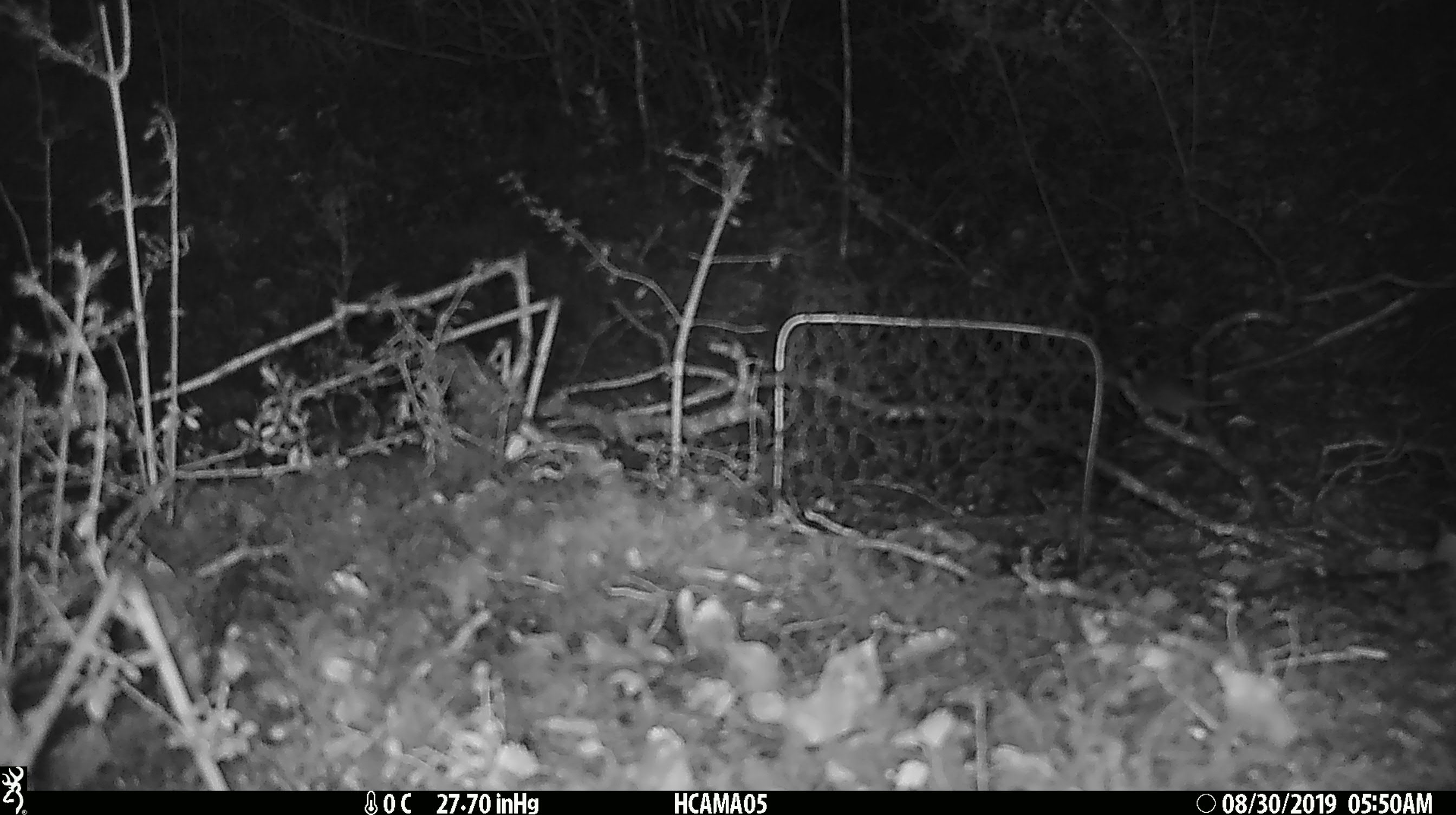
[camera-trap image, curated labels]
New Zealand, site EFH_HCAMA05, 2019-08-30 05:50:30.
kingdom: Animalia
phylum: Chordata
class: Mammalia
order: Rodentia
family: Muridae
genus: Mus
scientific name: Mus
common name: mouse